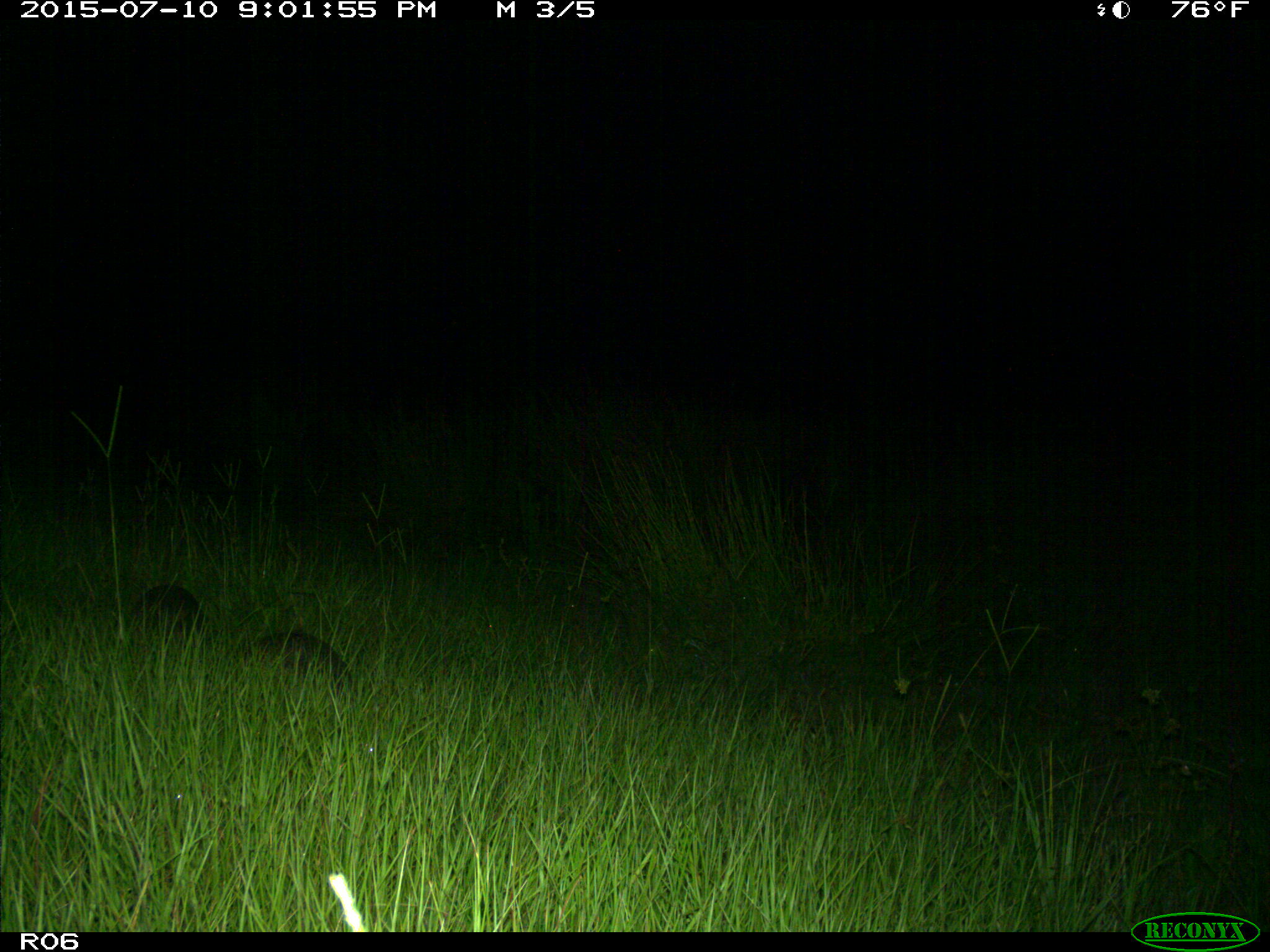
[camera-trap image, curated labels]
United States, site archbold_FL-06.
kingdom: Animalia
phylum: Chordata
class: Mammalia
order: Cingulata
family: Dasypodidae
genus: Dasypus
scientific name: Dasypus novemcinctus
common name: nine-banded armadillo